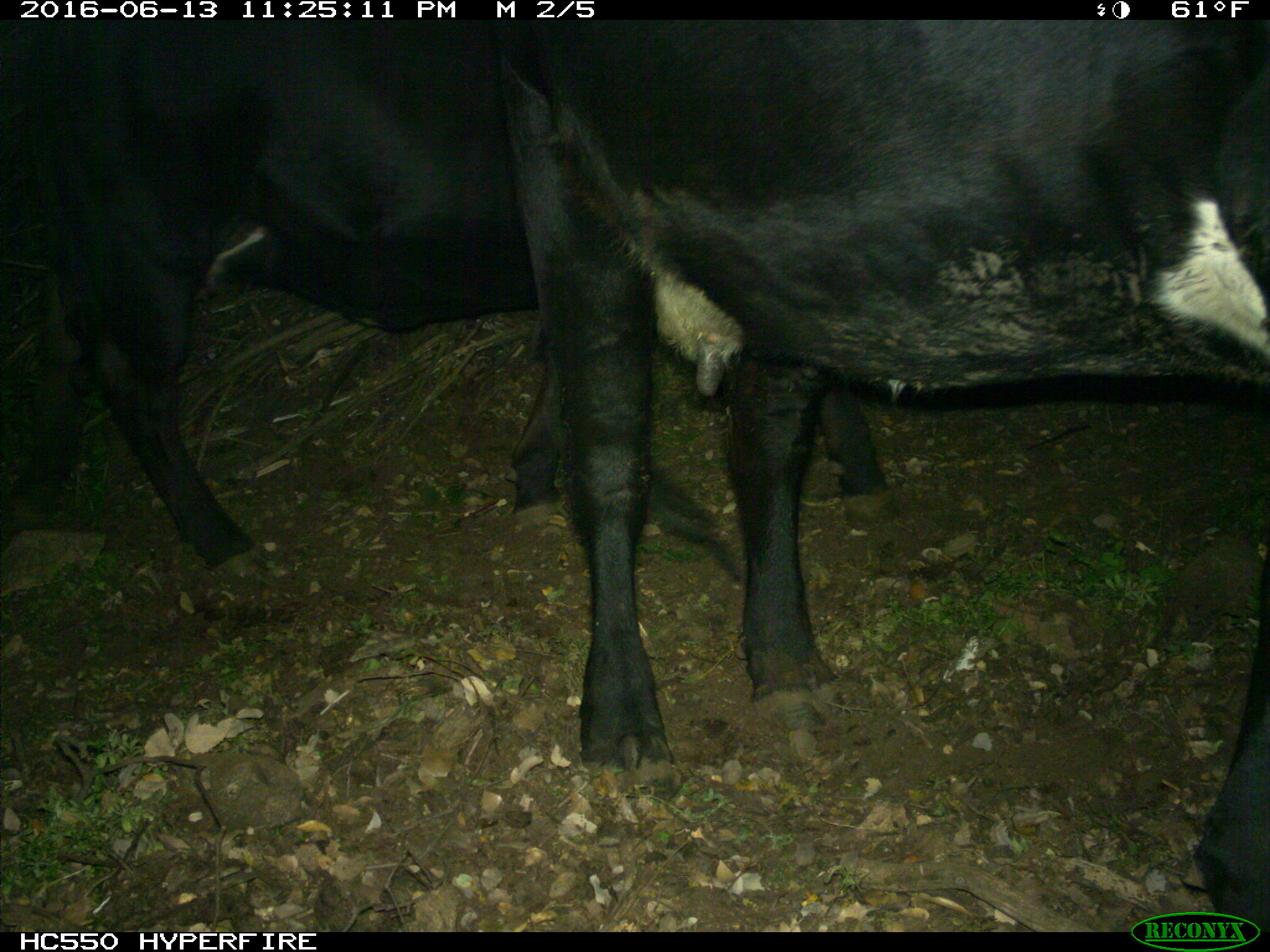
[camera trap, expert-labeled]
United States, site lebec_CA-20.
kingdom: Animalia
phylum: Chordata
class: Mammalia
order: Artiodactyla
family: Bovidae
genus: Bos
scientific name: Bos taurus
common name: domestic cow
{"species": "Bos taurus (domestic cow)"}